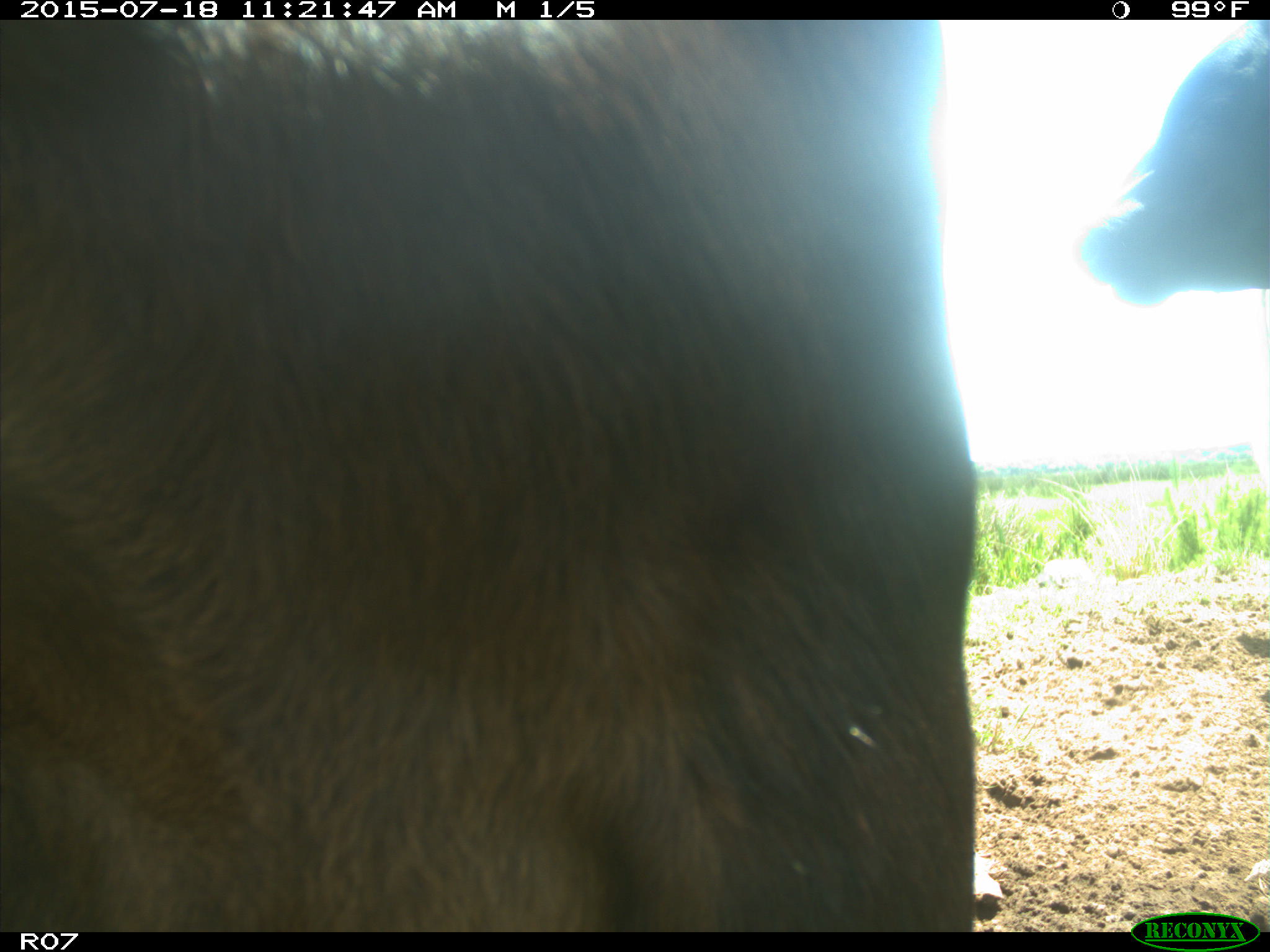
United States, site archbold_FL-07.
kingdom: Animalia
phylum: Chordata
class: Mammalia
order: Artiodactyla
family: Bovidae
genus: Bos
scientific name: Bos taurus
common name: domestic cow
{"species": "Bos taurus (domestic cow)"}